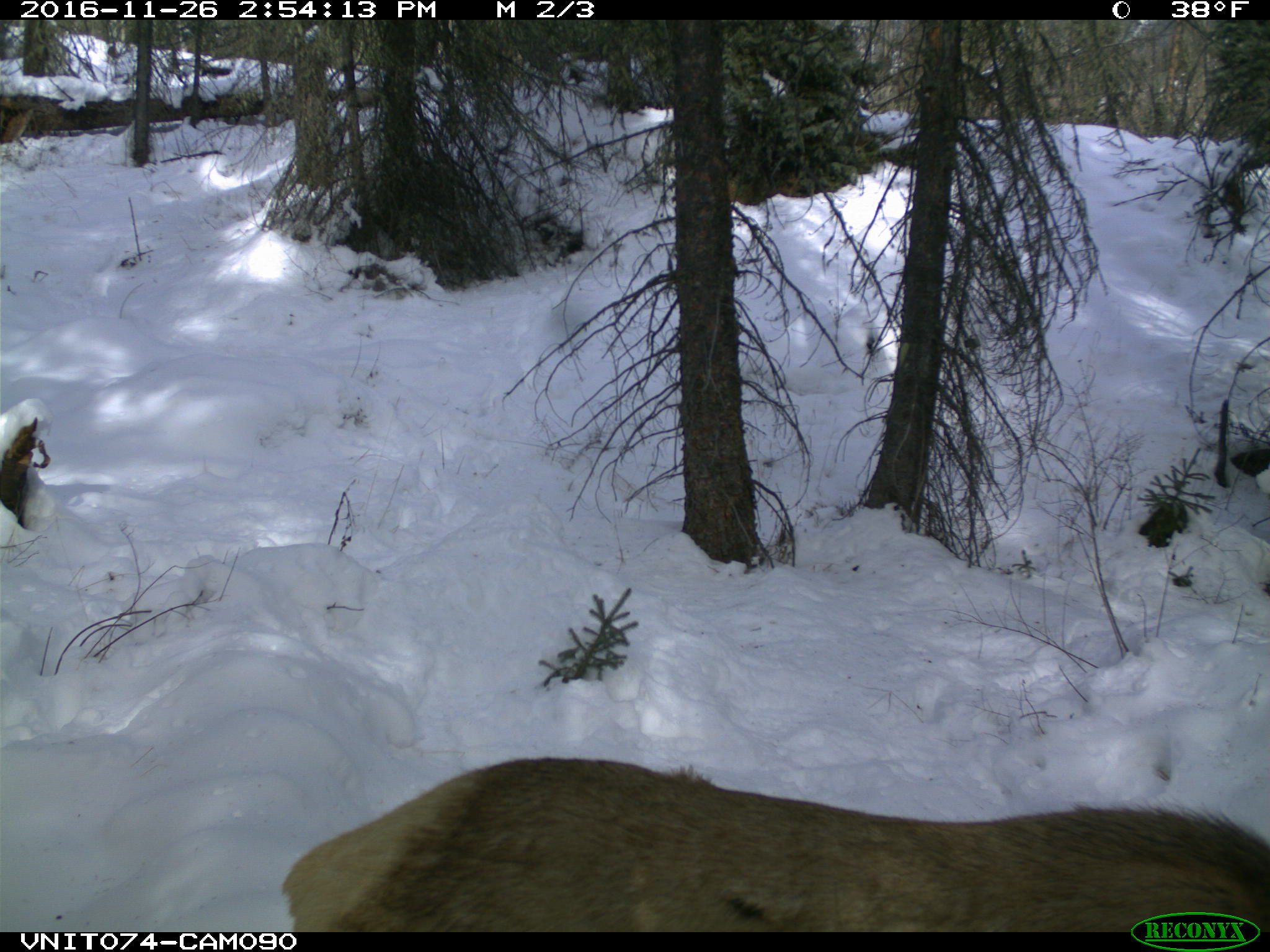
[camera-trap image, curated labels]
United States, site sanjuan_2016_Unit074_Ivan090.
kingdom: Animalia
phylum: Chordata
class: Mammalia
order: Artiodactyla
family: Cervidae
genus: Cervus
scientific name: Cervus elaphus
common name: red deer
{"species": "Cervus elaphus (red deer)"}